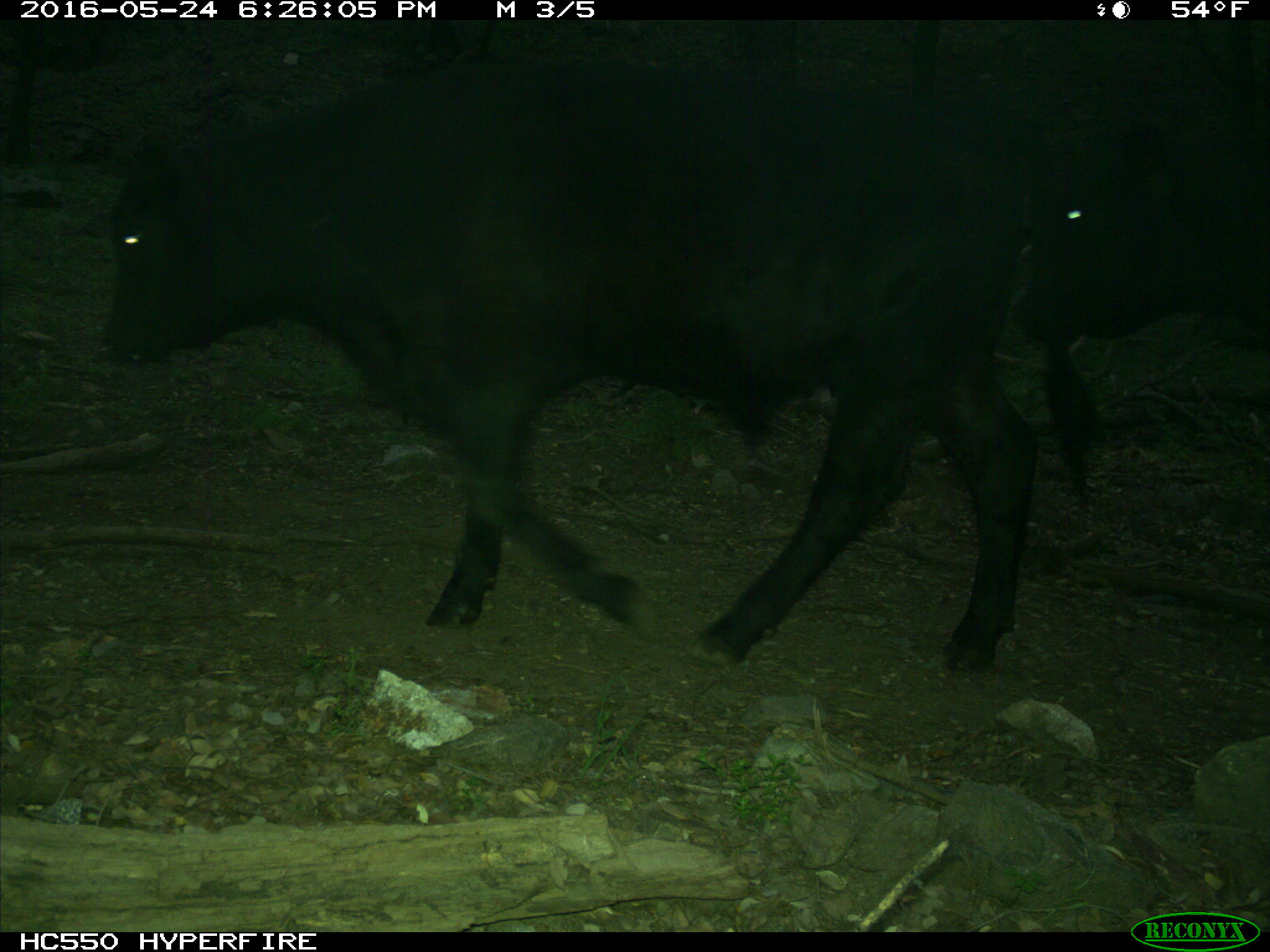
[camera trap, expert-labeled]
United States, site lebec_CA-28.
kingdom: Animalia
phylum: Chordata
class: Mammalia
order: Artiodactyla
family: Bovidae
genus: Bos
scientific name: Bos taurus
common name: domestic cow